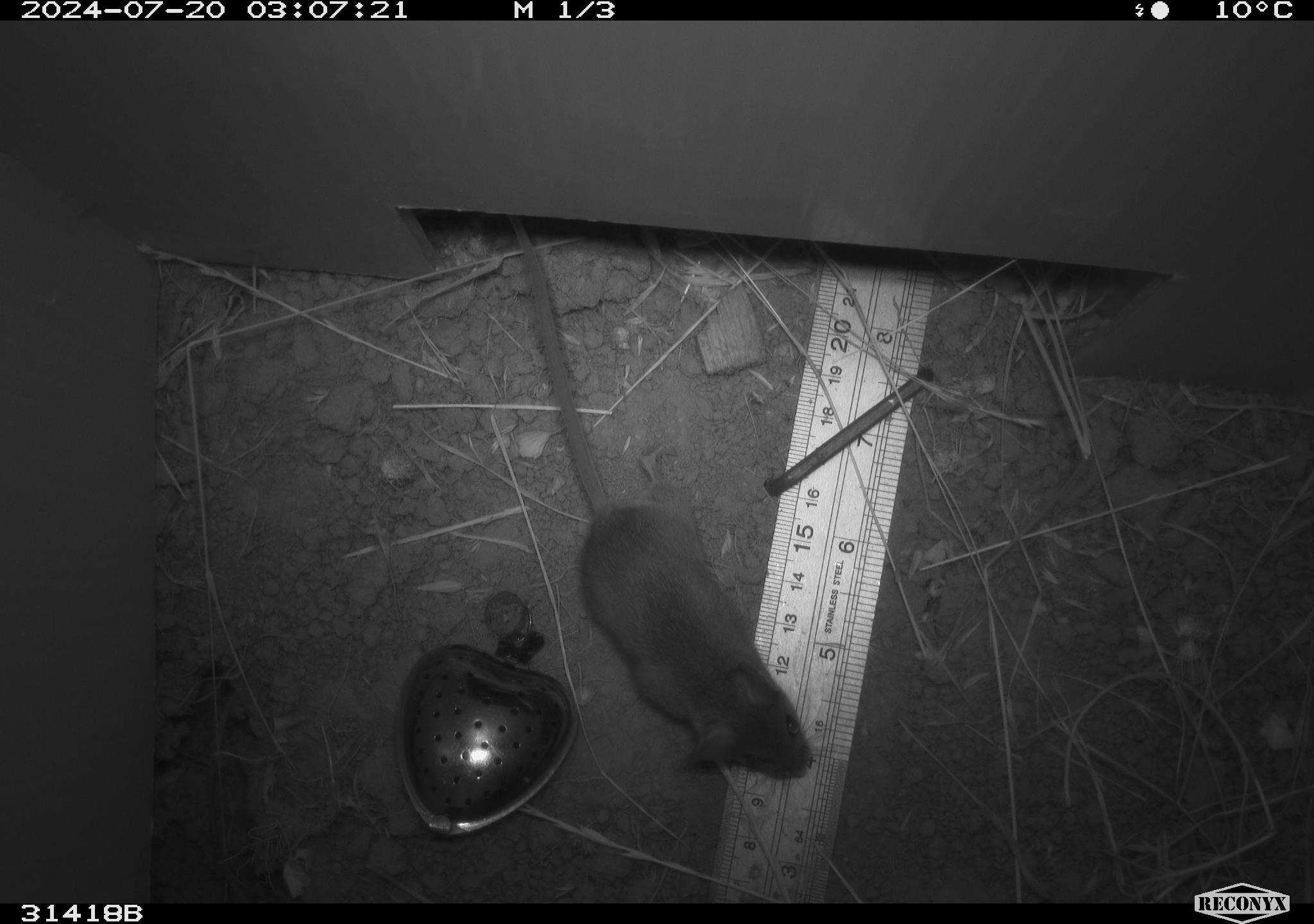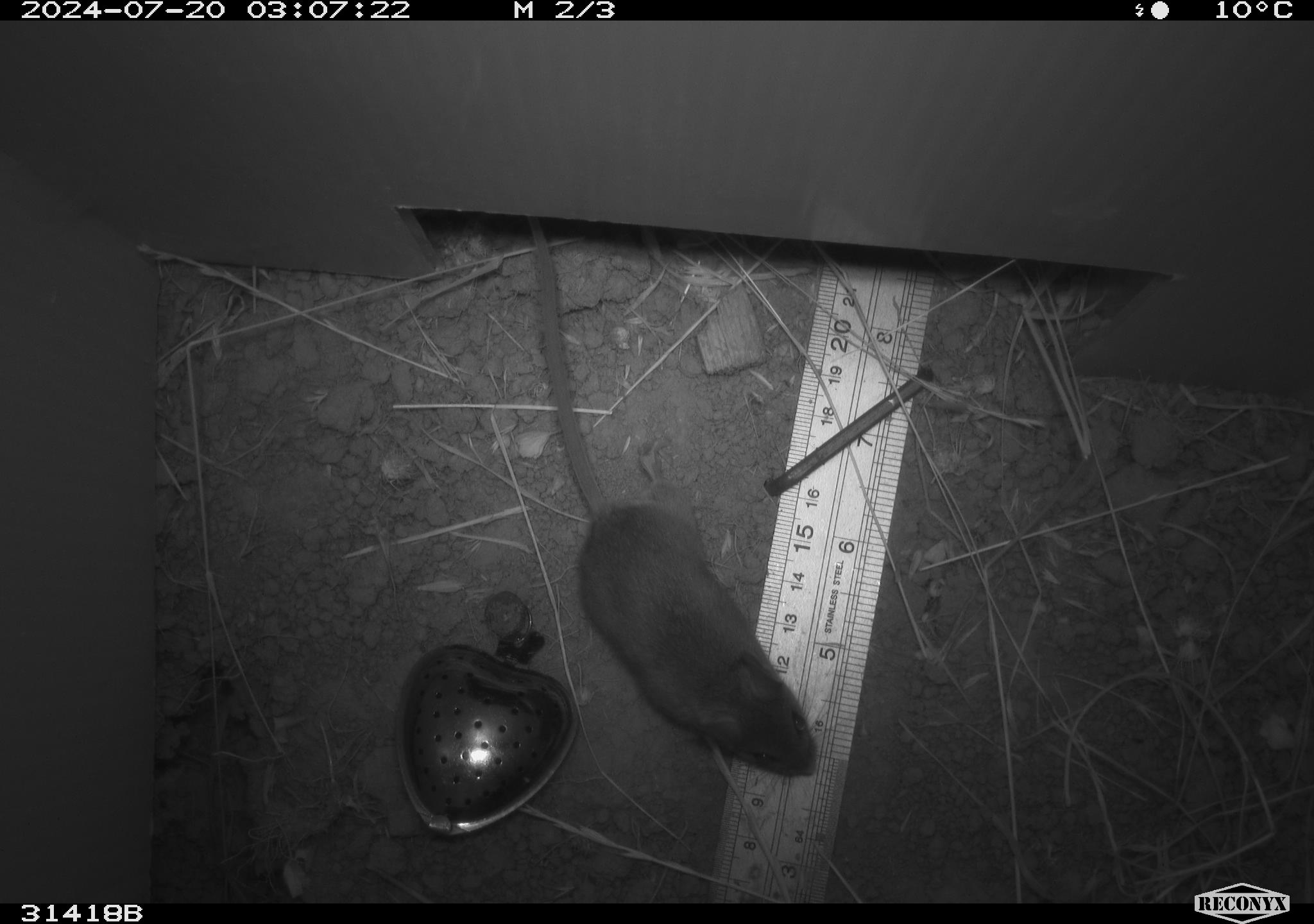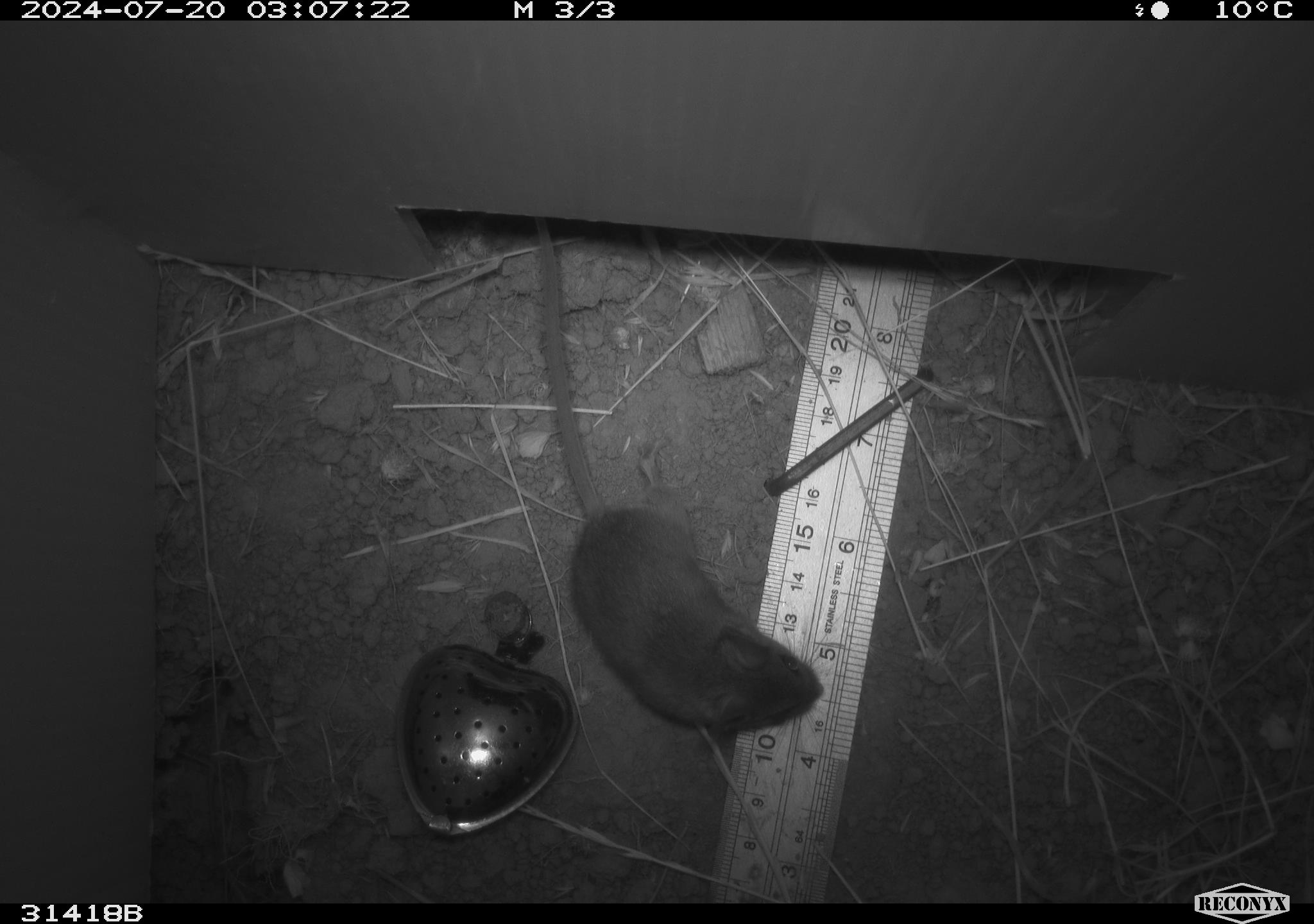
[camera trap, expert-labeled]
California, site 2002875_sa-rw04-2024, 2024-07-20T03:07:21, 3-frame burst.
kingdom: Animalia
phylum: Chordata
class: Mammalia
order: Rodentia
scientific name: Rodentia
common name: mouse species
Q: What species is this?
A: Mouse species (Rodentia).